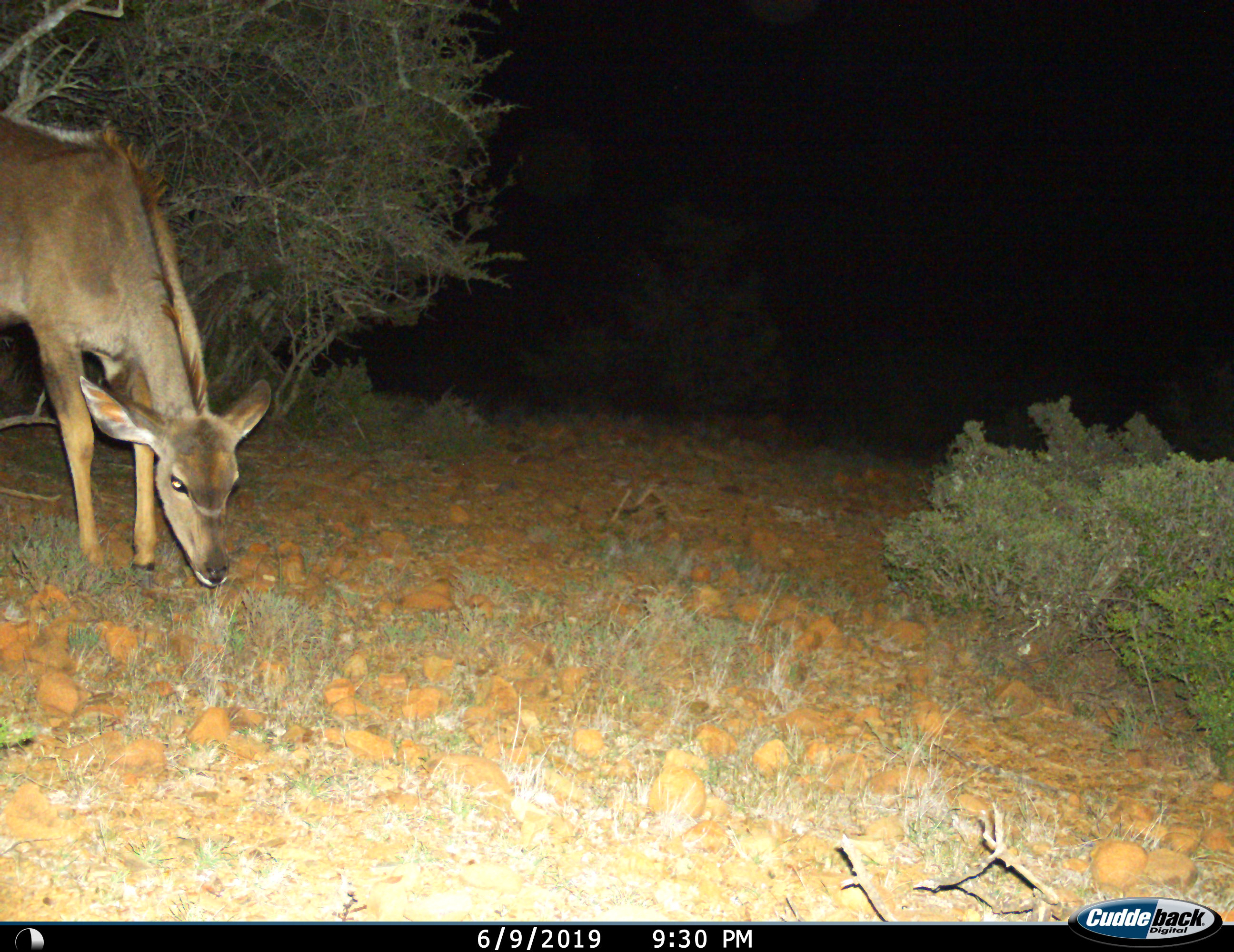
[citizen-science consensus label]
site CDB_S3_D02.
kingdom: Animalia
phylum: Chordata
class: Mammalia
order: Artiodactyla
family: Bovidae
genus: Tragelaphus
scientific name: Tragelaphus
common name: kudu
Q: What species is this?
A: Kudu (Tragelaphus).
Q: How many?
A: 1.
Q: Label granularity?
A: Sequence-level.